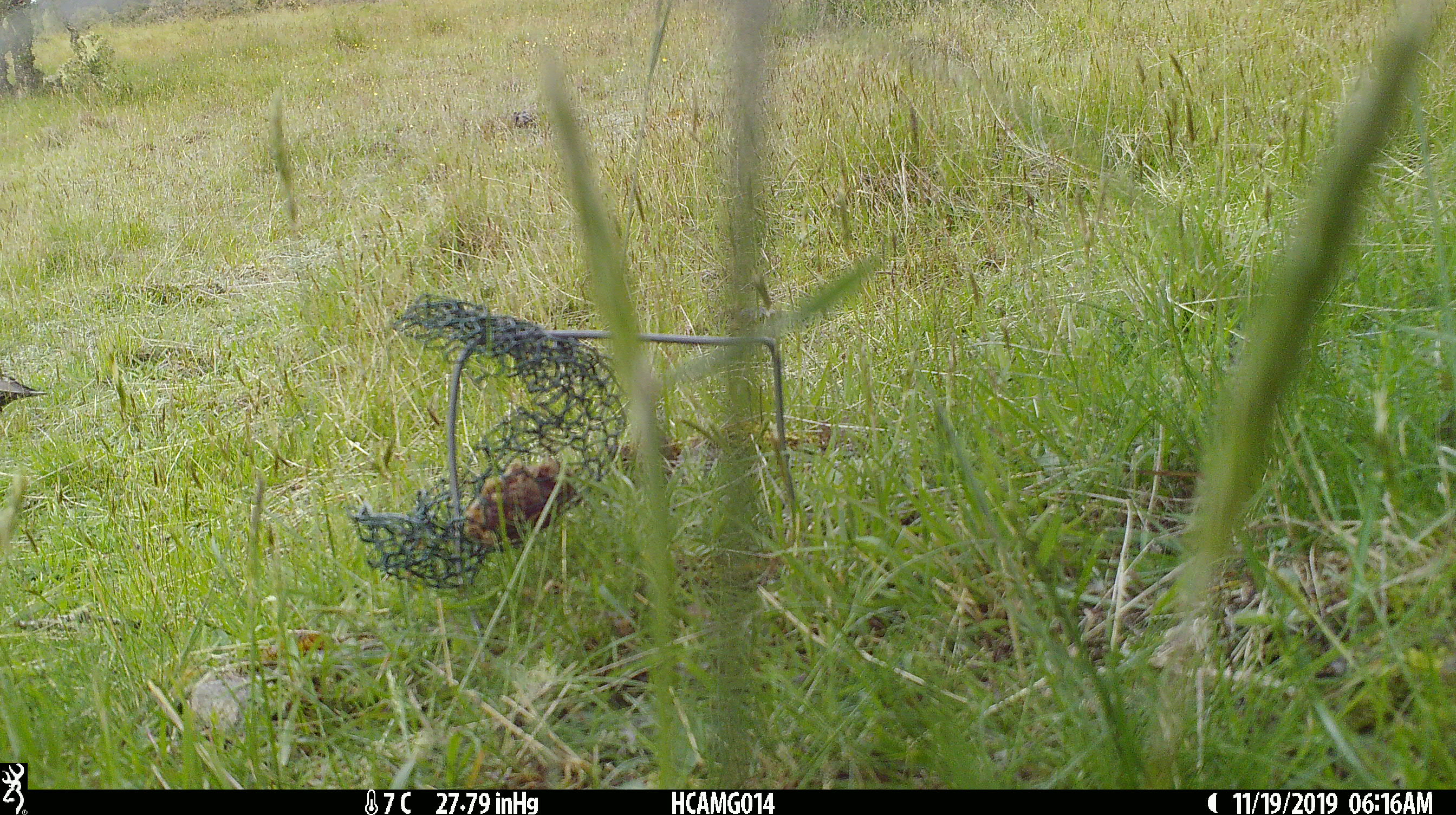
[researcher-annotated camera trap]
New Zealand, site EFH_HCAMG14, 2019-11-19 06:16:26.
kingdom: Animalia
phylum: Chordata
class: Aves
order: Passeriformes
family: Sturnidae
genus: Sturnus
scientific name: Sturnus vulgaris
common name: european starling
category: starling